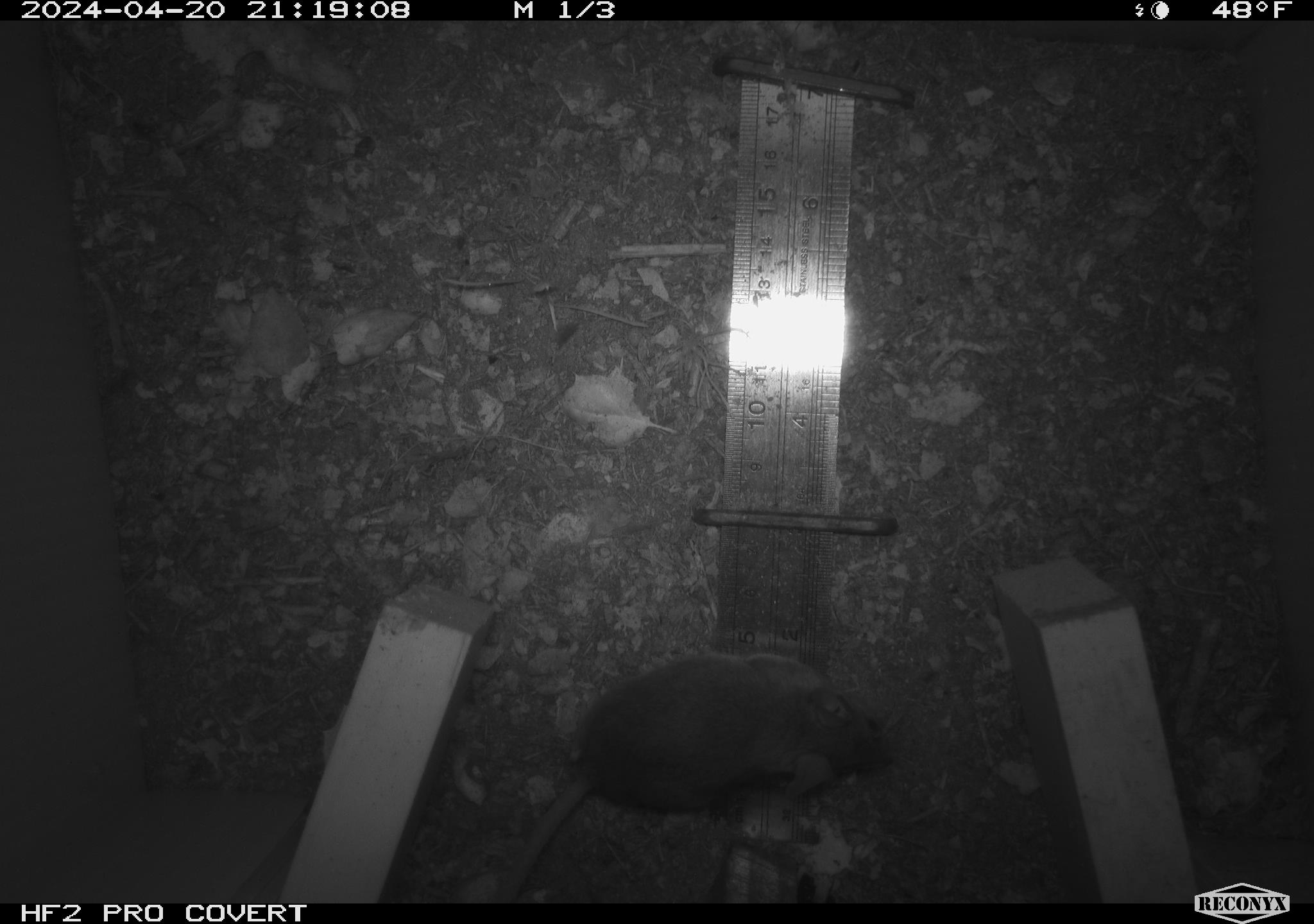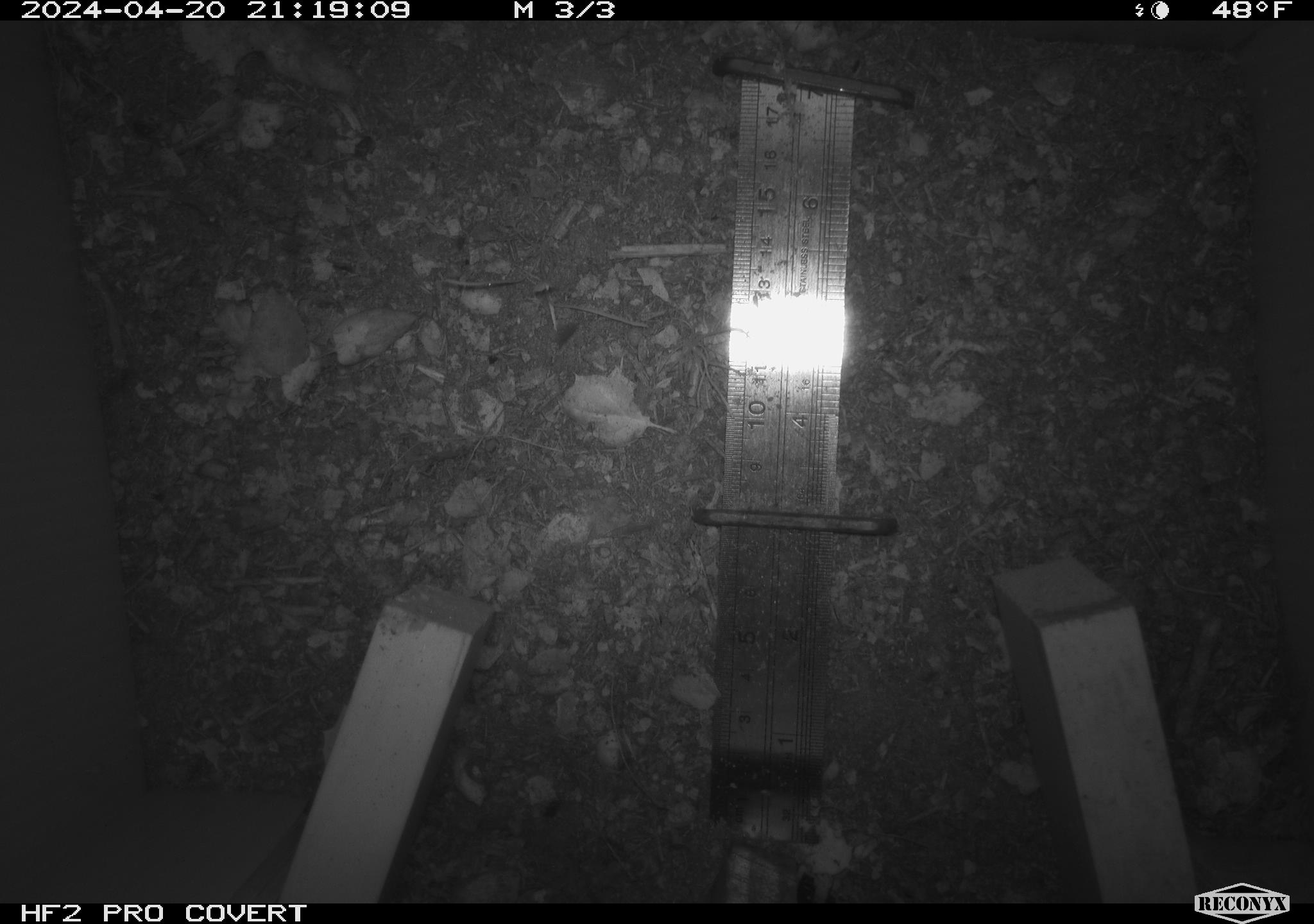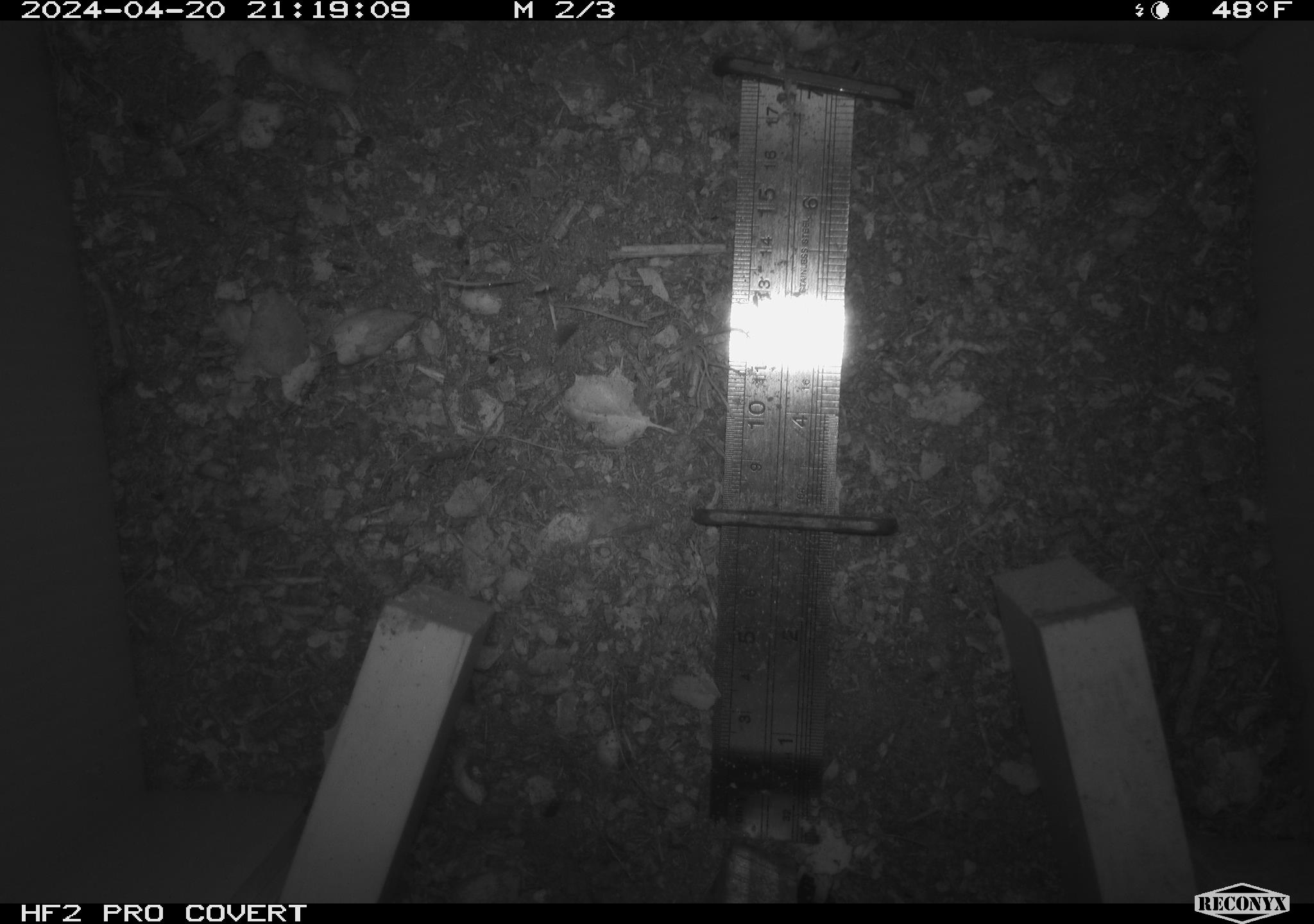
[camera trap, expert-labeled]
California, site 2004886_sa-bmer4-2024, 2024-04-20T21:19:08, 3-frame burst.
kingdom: Animalia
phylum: Chordata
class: Mammalia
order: Rodentia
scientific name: Rodentia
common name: mouse species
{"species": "mouse species (Rodentia)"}